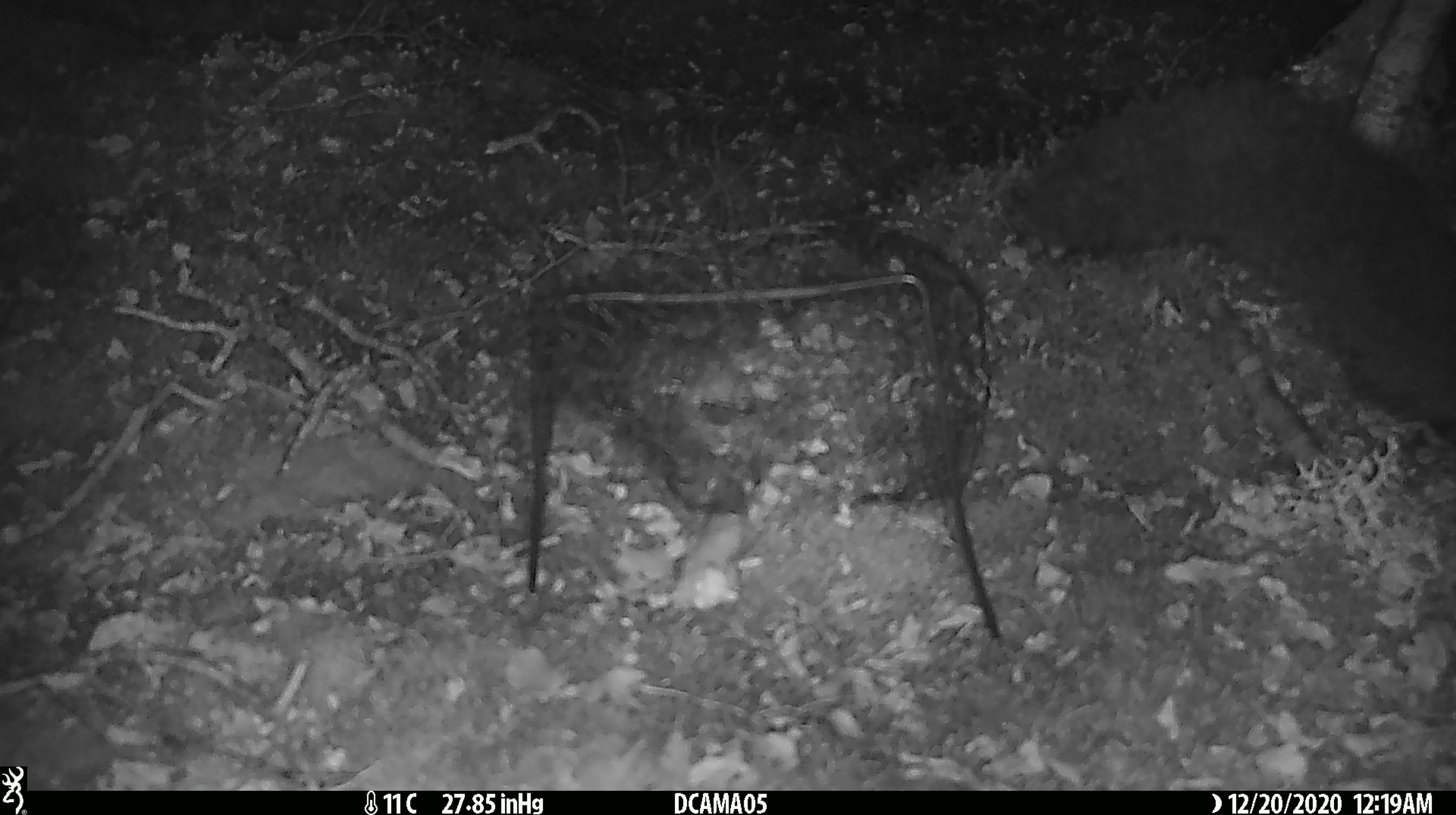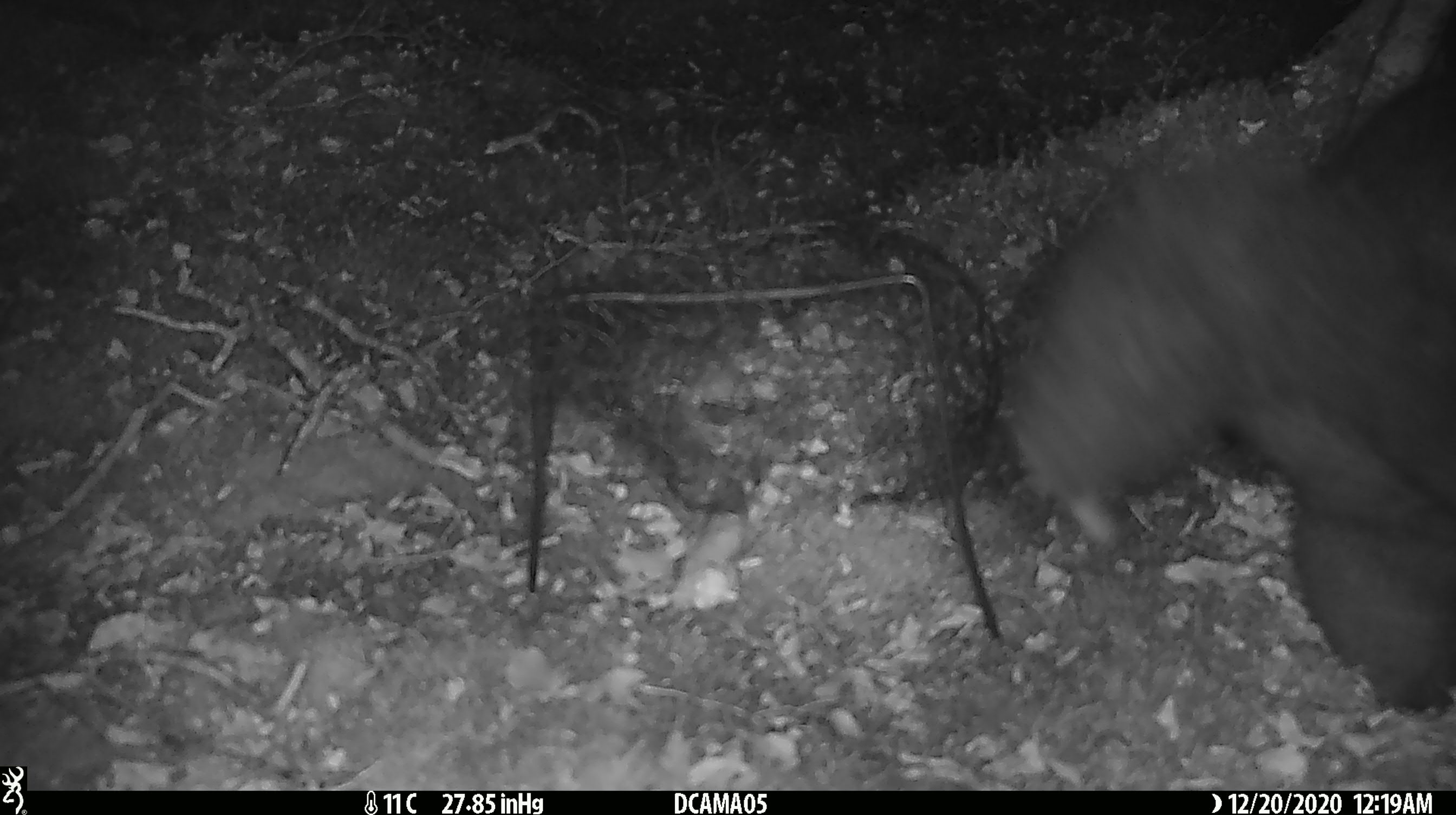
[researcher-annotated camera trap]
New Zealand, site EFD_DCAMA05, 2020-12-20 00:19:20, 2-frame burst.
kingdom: Animalia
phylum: Chordata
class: Mammalia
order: Diprotodontia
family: Phalangeridae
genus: Trichosurus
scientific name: Trichosurus vulpecula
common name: common brushtail possum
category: possum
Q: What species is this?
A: Possum (common brushtail possum) (Trichosurus vulpecula).